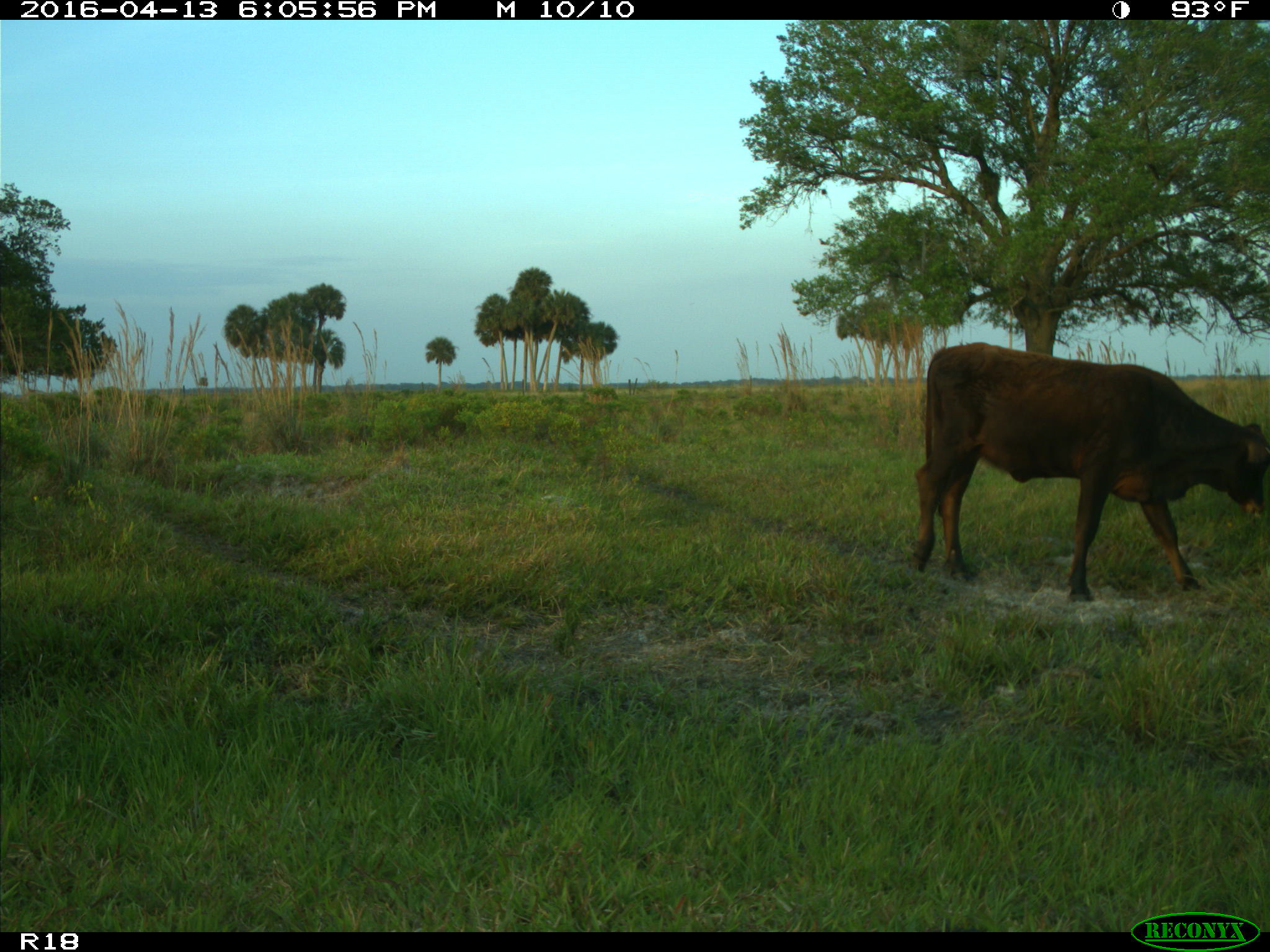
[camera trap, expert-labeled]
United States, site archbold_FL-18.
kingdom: Animalia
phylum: Chordata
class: Mammalia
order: Artiodactyla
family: Bovidae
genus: Bos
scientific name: Bos taurus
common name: domestic cow